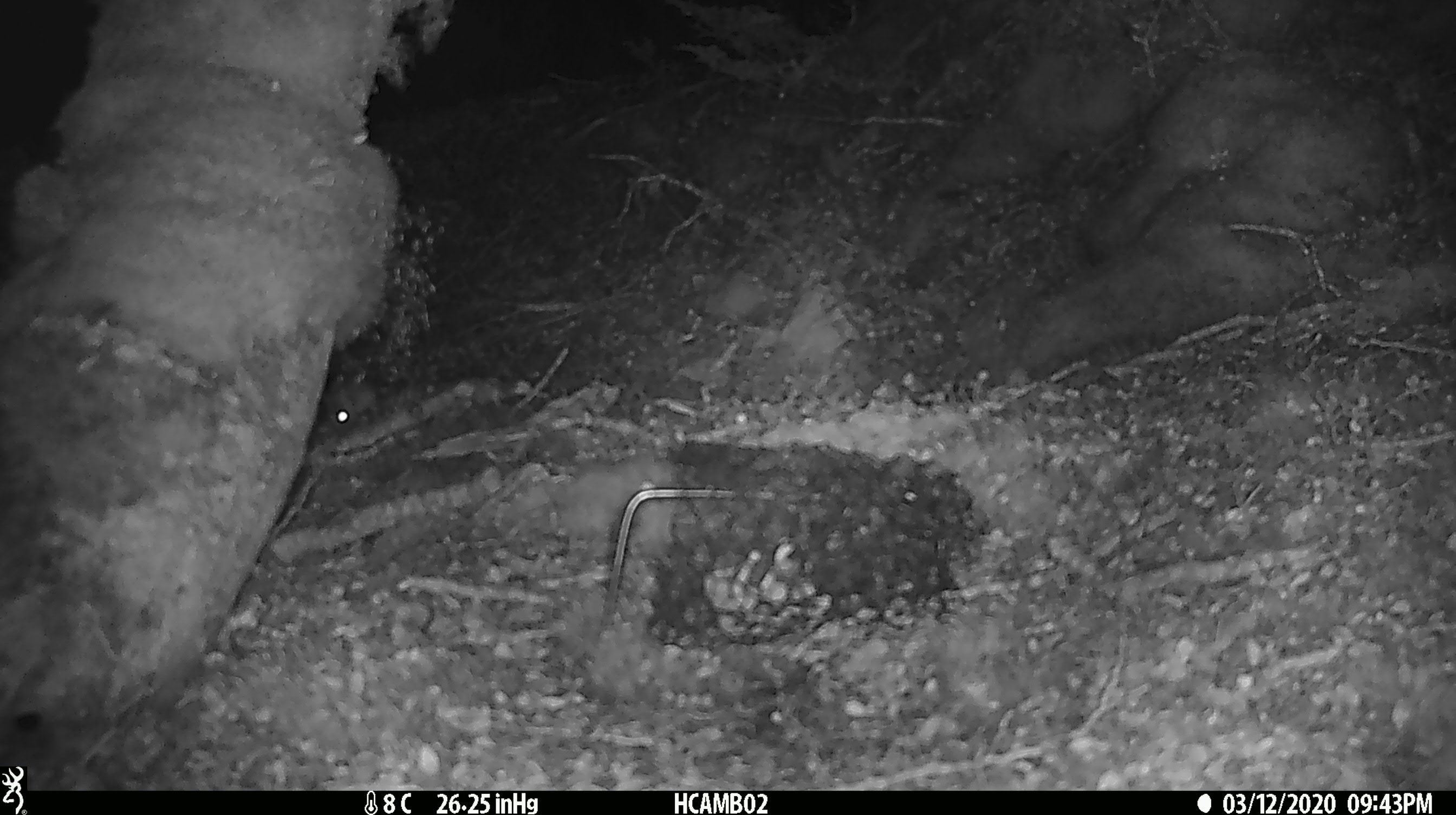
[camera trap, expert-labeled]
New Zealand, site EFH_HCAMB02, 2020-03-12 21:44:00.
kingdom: Animalia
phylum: Chordata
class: Mammalia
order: Rodentia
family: Muridae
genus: Mus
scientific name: Mus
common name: mouse